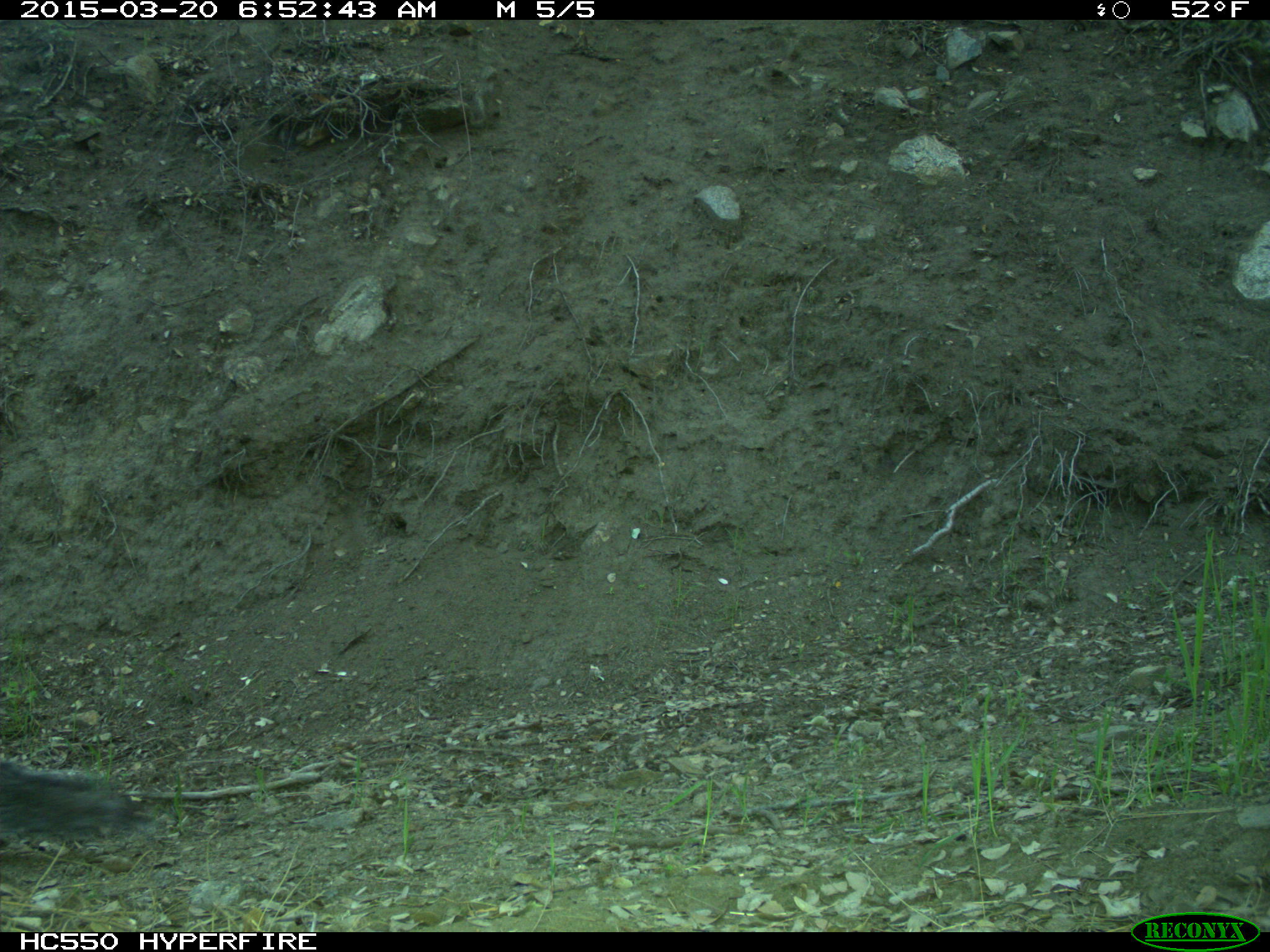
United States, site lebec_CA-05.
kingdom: Animalia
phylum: Chordata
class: Mammalia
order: Rodentia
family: Sciuridae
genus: Sciurus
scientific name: Sciurus carolinensis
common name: eastern gray squirrel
Sciurus carolinensis (eastern gray squirrel).